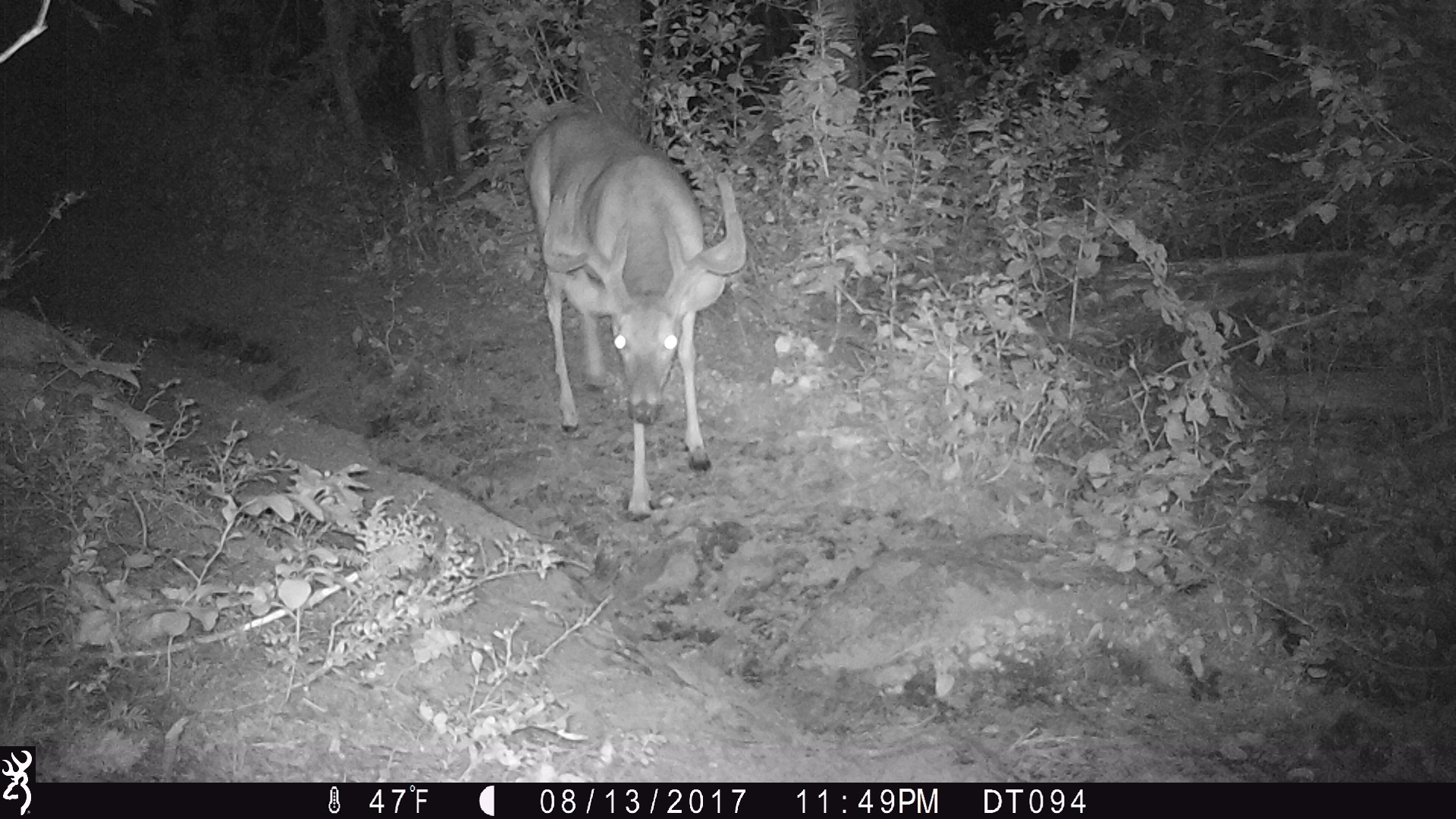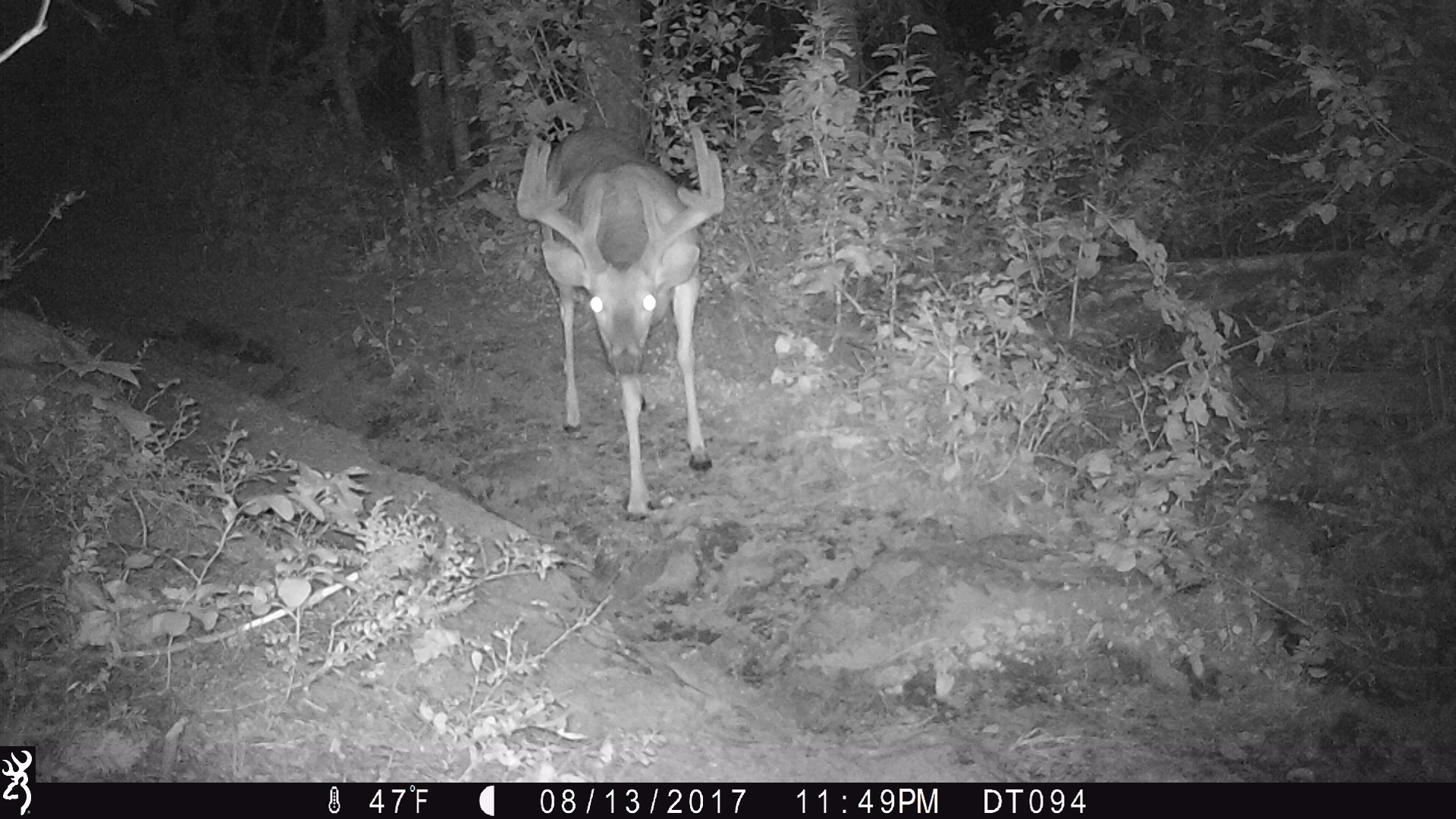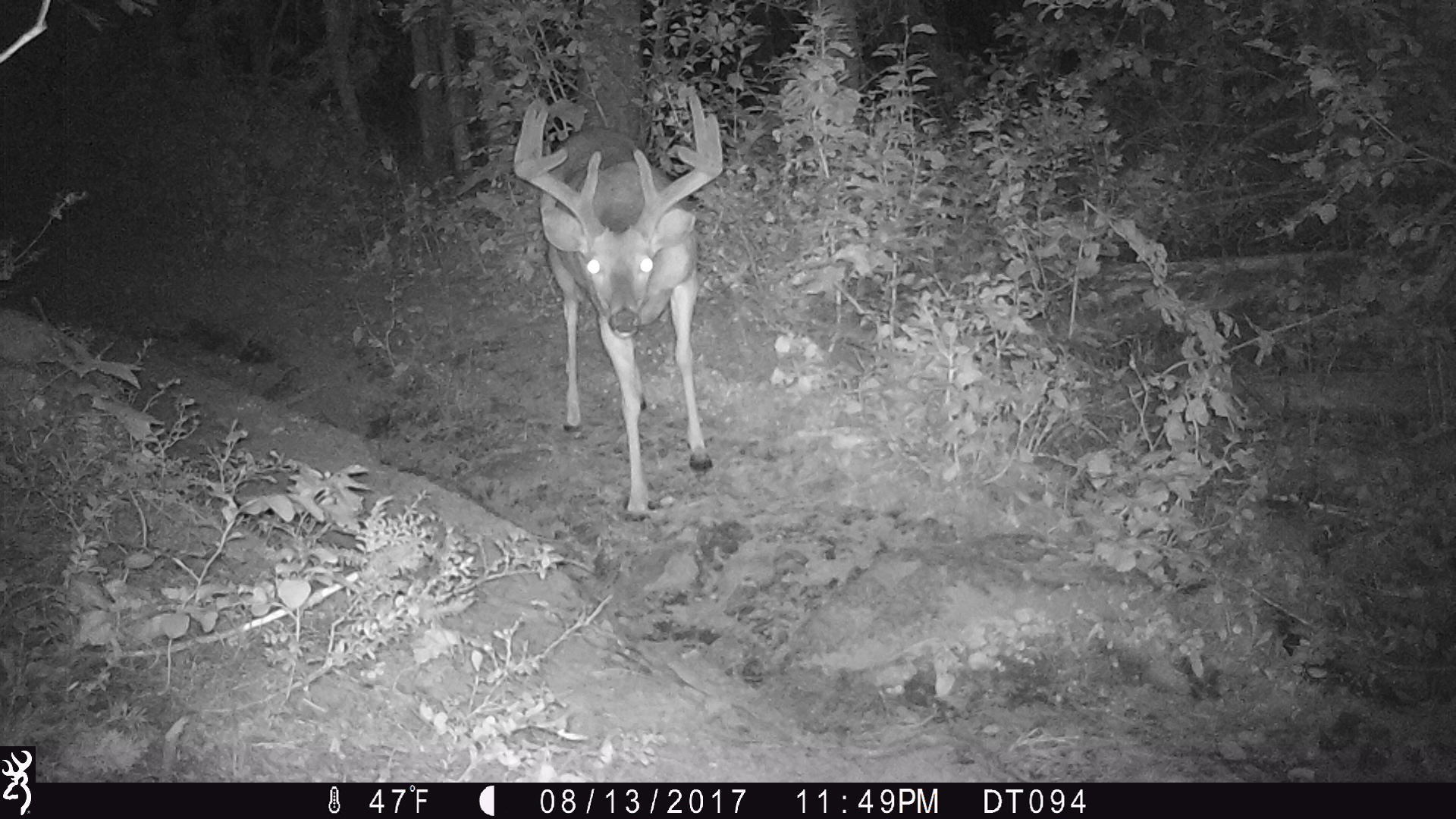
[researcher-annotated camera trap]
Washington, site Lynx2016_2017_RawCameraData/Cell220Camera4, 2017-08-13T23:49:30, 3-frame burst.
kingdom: Animalia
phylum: Chordata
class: Mammalia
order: Artiodactyla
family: Cervidae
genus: Odocoileus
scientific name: Odocoileus virginianus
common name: white-tailed deer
Odocoileus virginianus (white-tailed deer). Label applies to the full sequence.